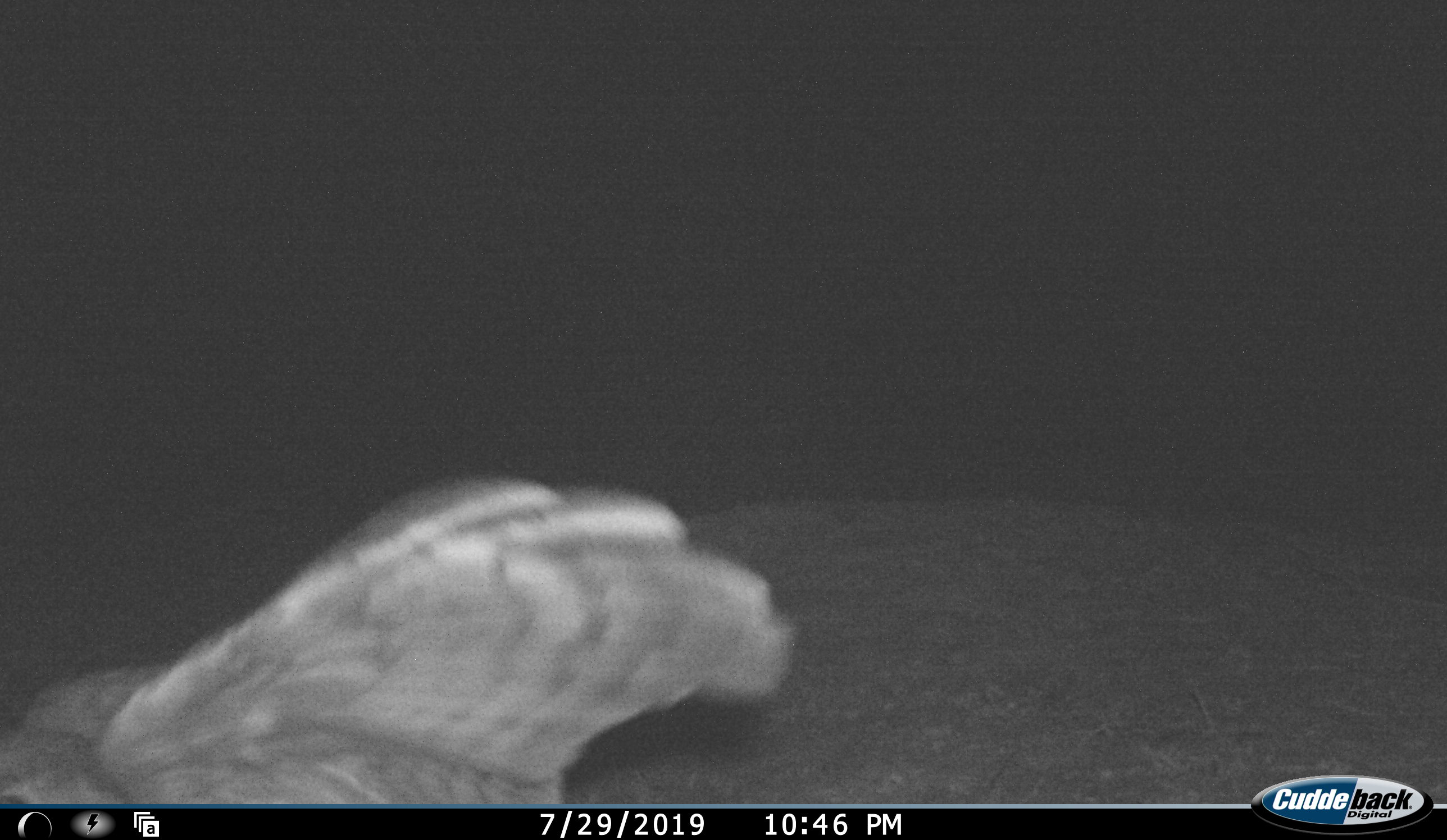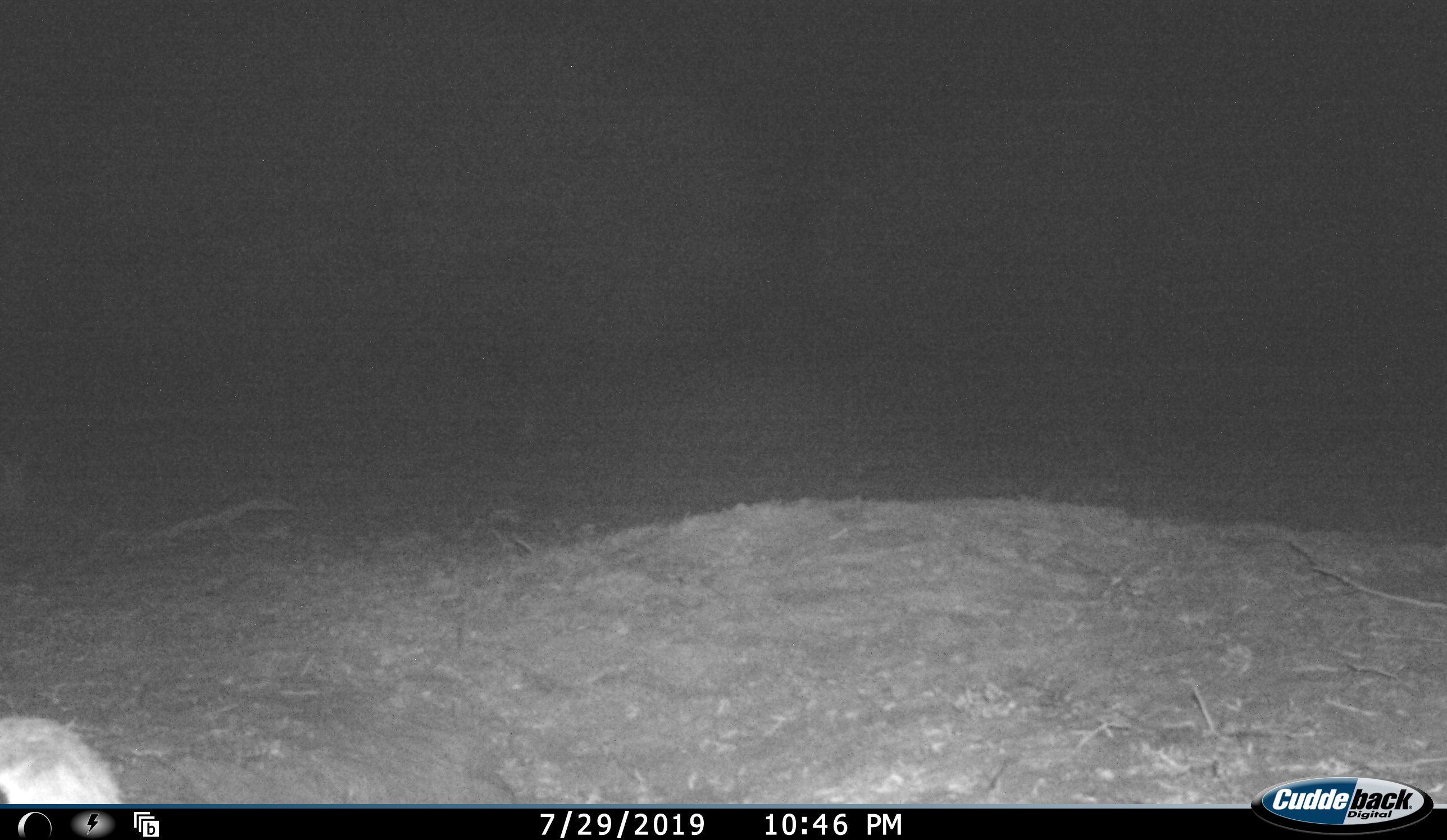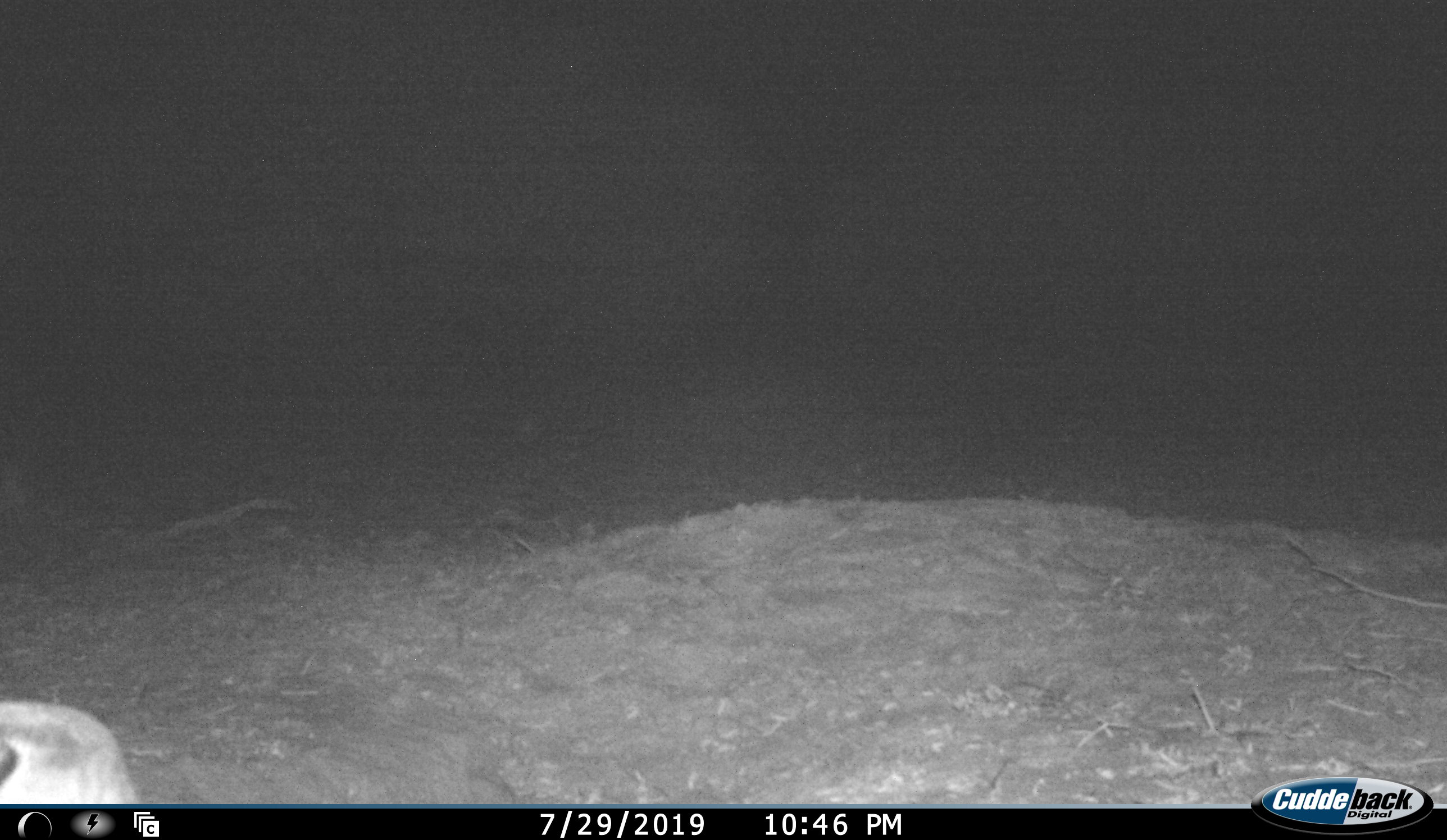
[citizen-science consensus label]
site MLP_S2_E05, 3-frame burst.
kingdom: Animalia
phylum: Chordata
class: Aves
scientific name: Aves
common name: bird of prey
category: birdofprey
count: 1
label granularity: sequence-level